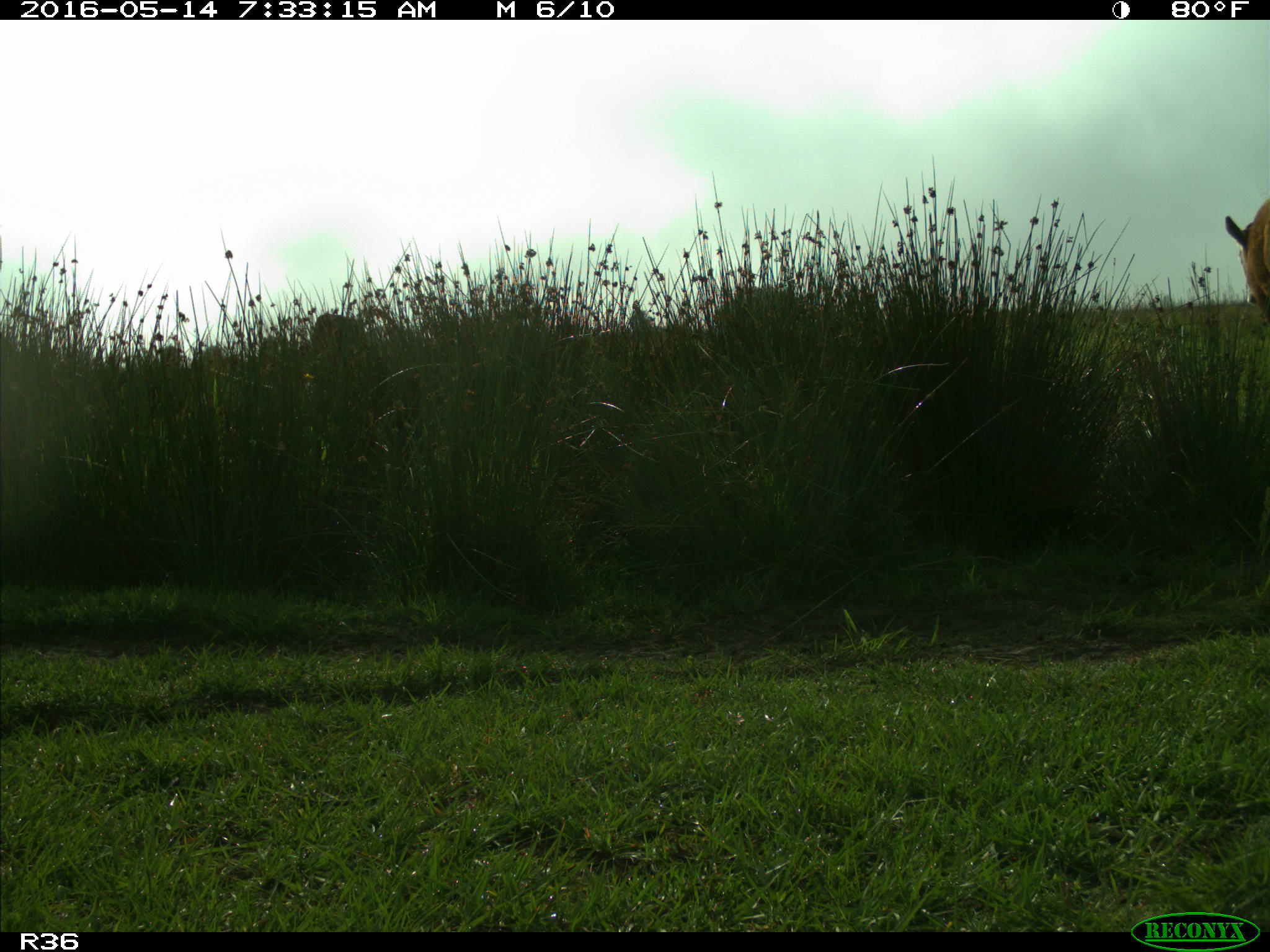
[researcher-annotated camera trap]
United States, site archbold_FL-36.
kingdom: Animalia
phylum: Chordata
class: Mammalia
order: Artiodactyla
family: Bovidae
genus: Bos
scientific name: Bos taurus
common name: domestic cow